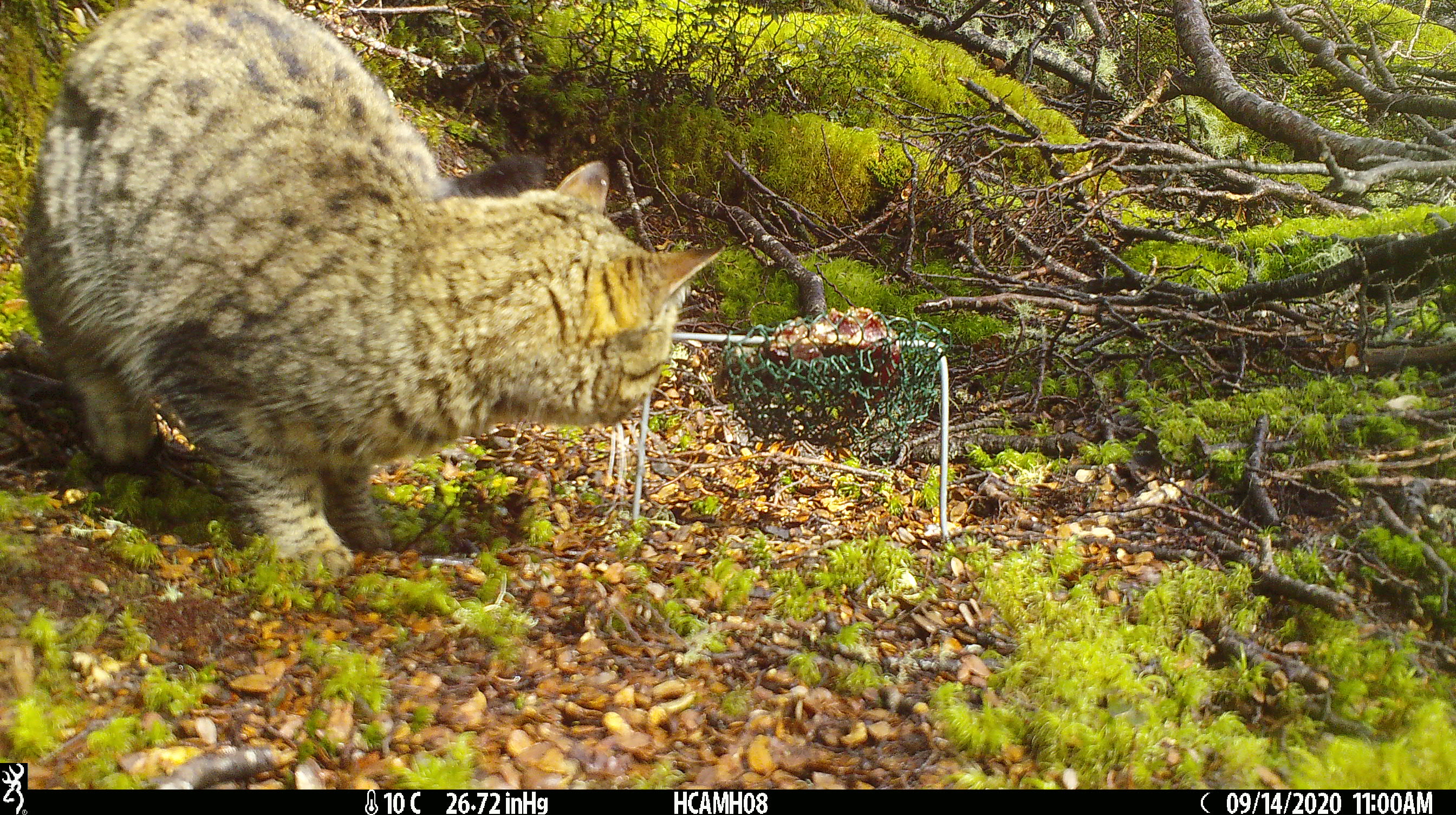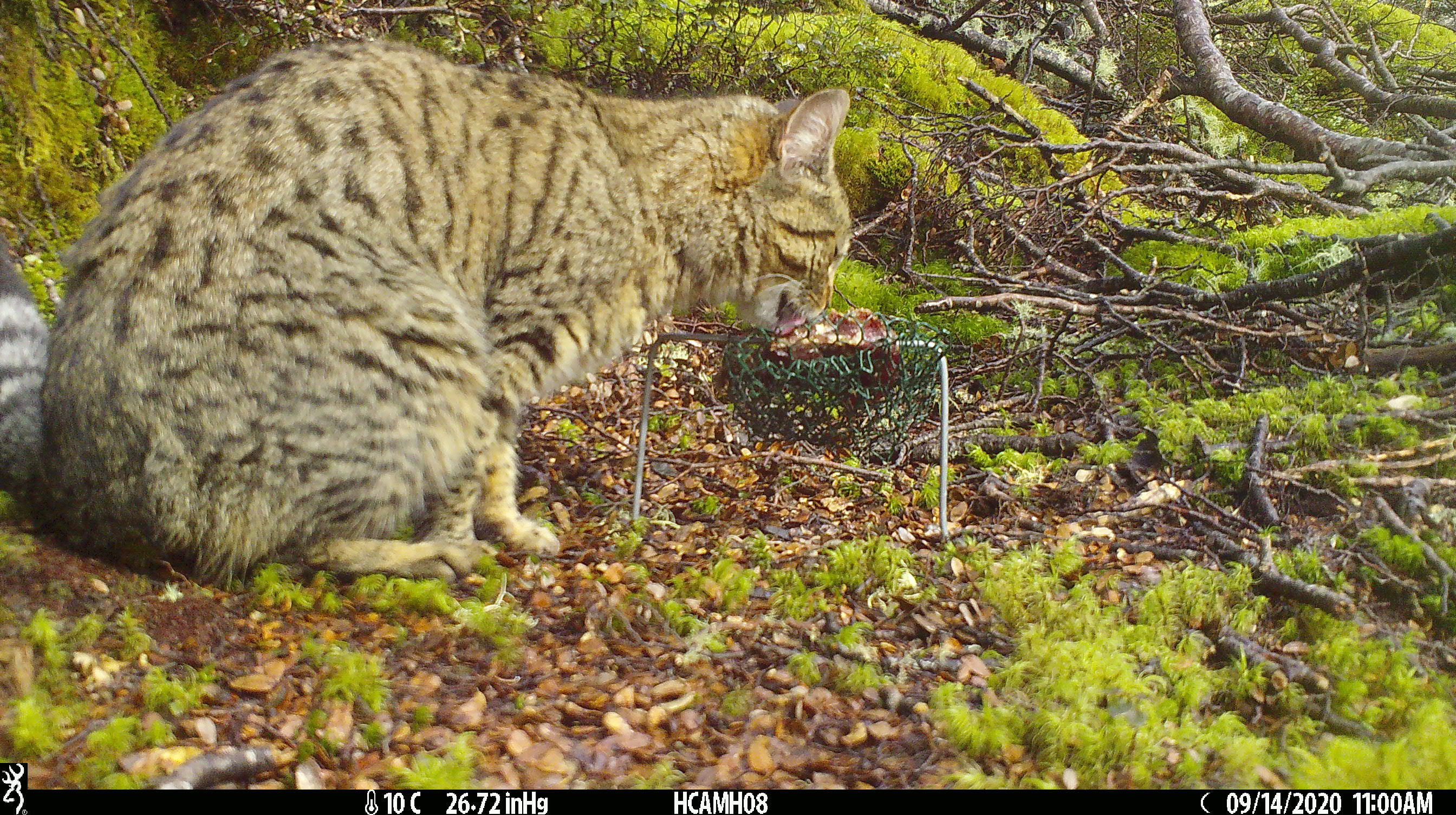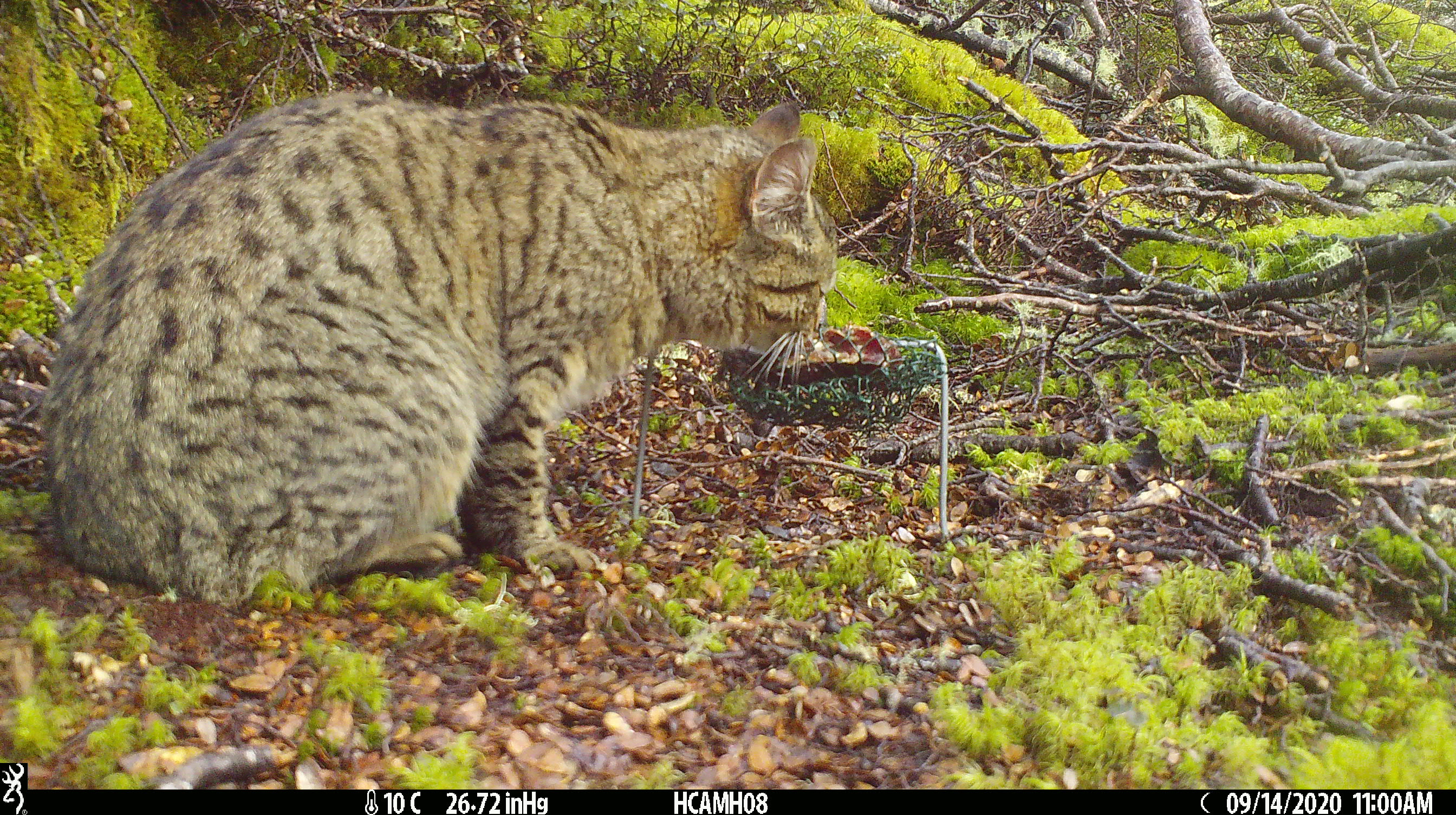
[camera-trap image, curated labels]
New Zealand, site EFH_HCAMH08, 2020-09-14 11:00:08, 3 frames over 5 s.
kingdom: Animalia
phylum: Chordata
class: Mammalia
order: Carnivora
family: Felidae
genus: Felis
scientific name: Felis catus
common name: domestic cat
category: cat